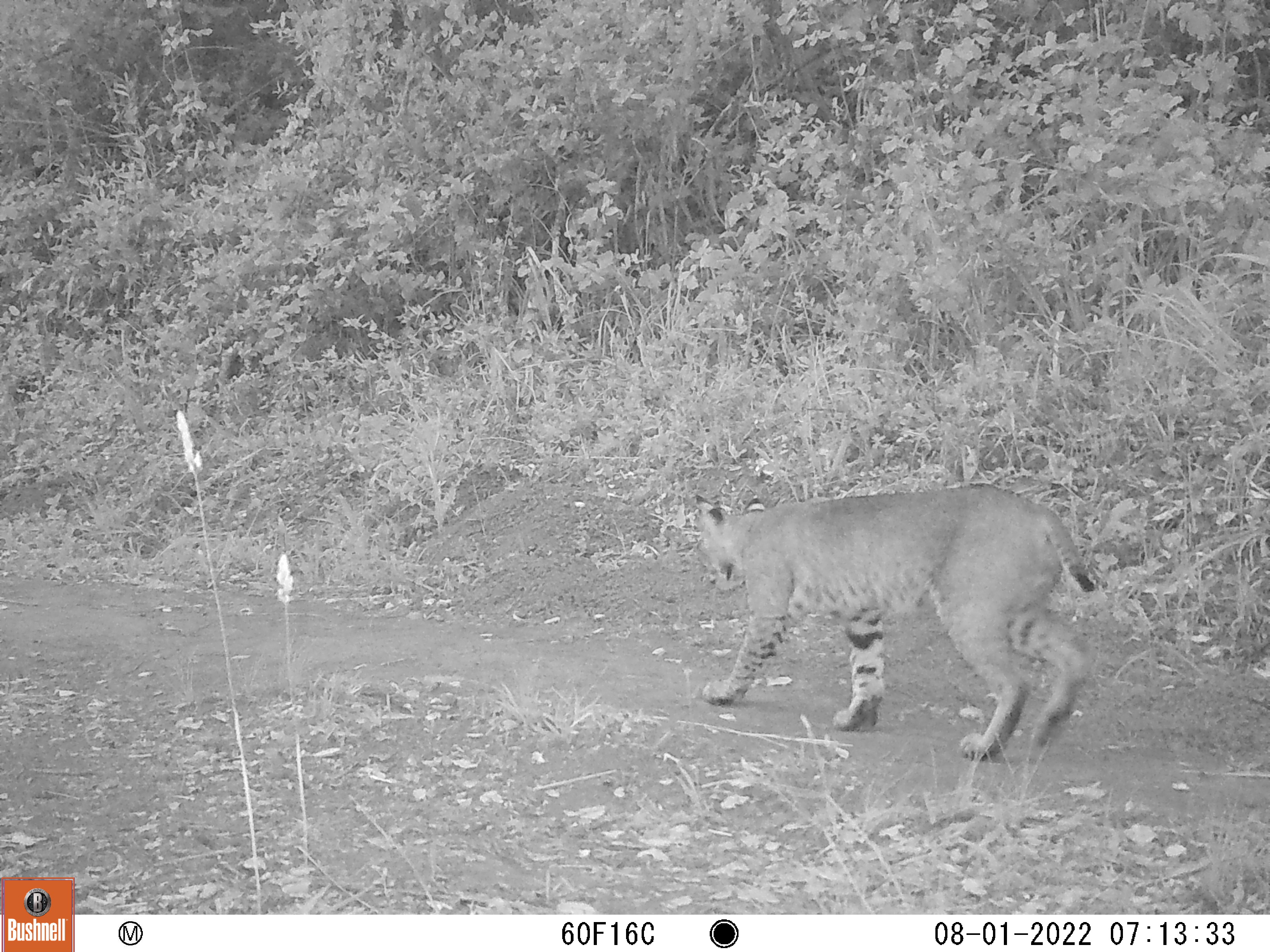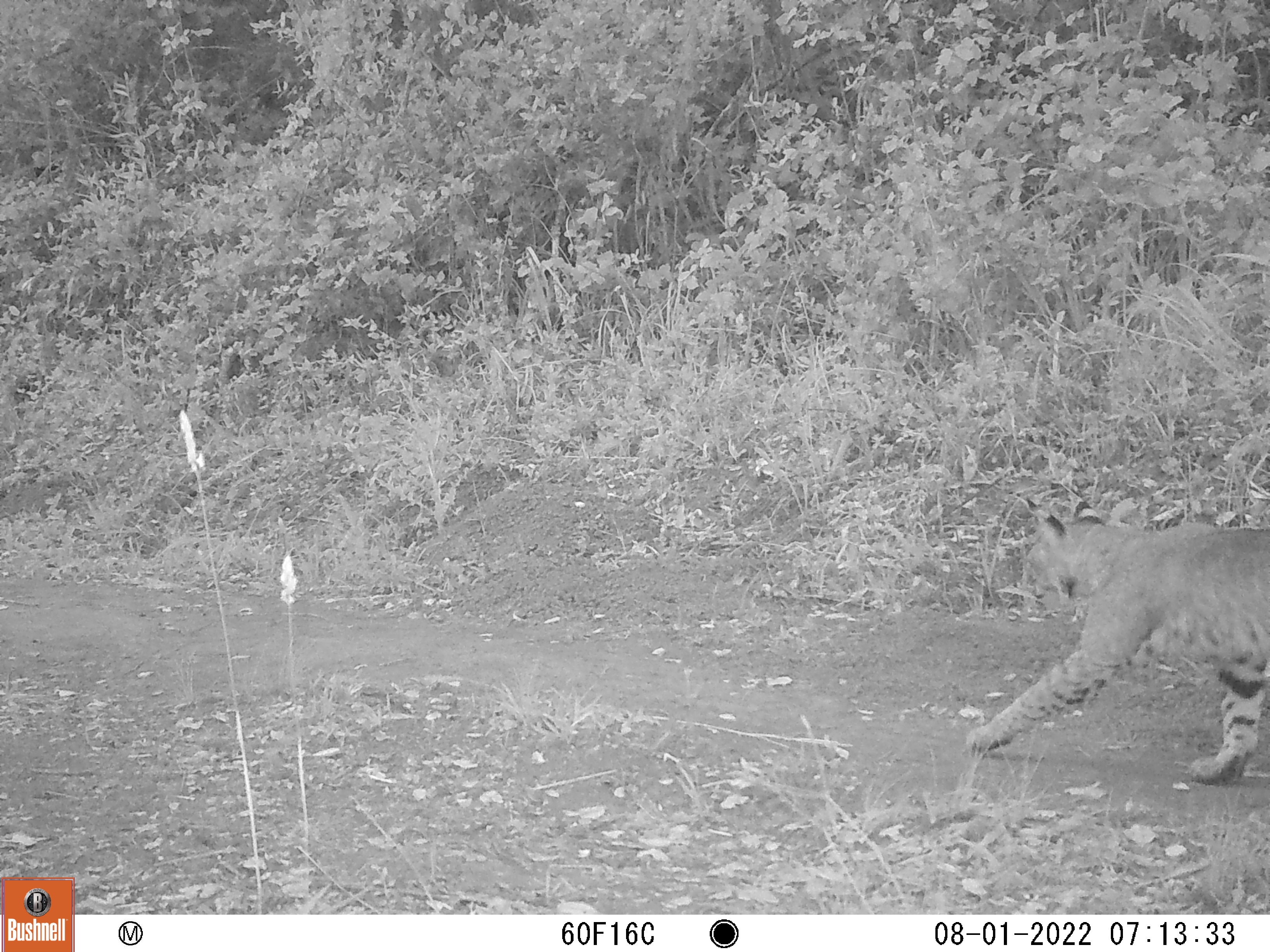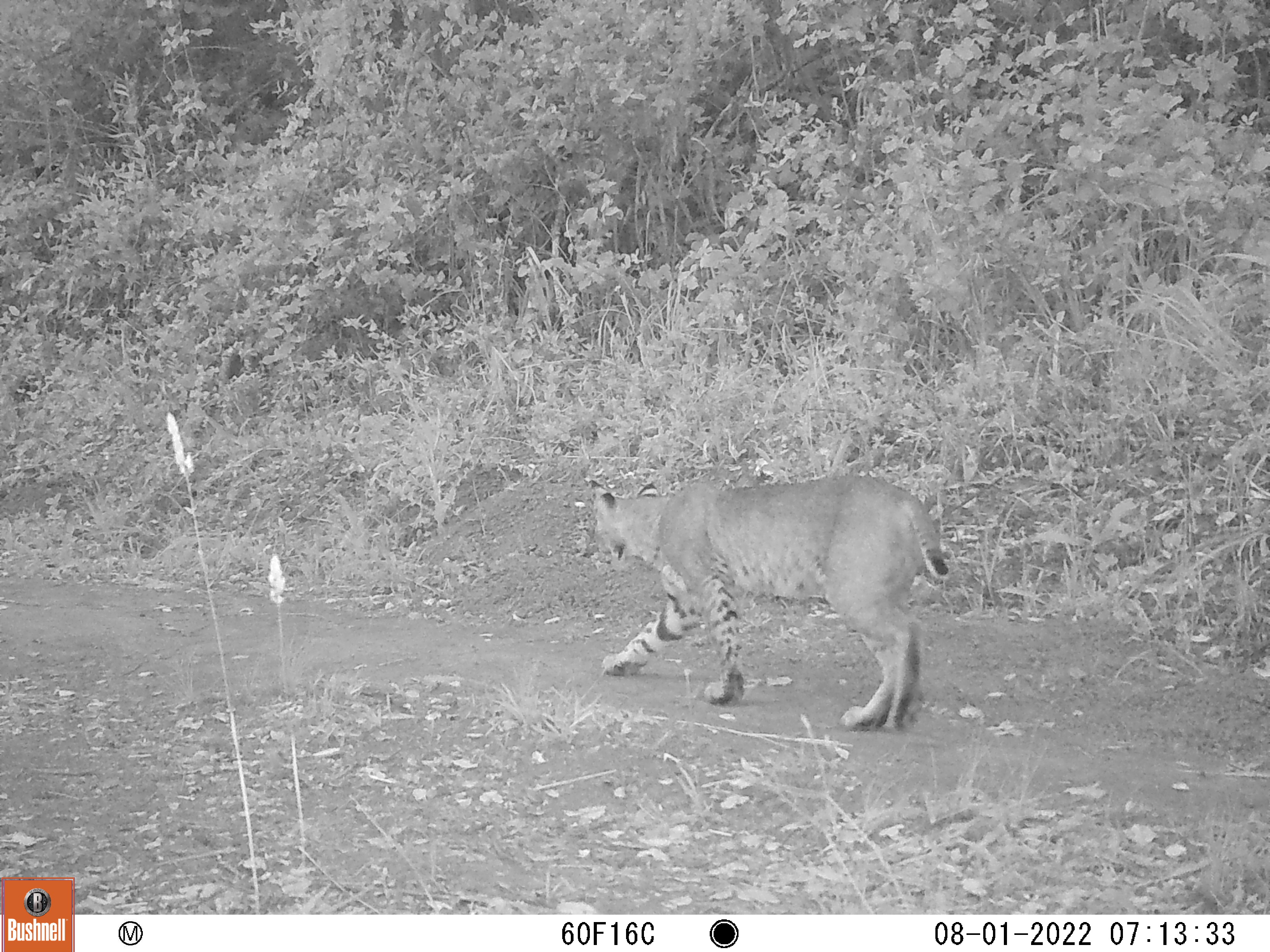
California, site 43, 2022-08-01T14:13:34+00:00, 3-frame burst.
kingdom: Animalia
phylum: Chordata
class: Mammalia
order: Carnivora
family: Felidae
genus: Lynx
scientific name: Lynx rufus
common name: bobcat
Bobcat (Lynx rufus).